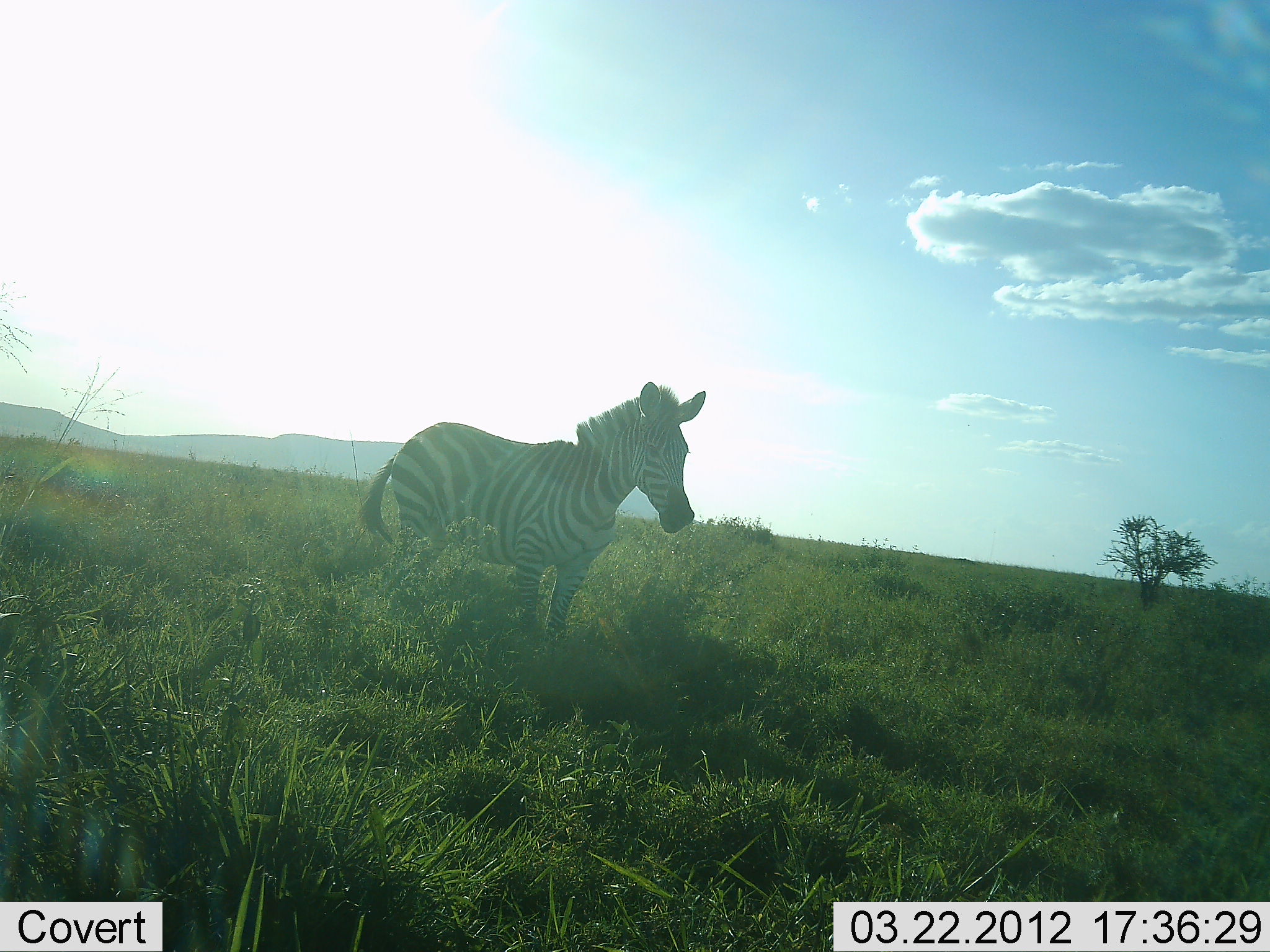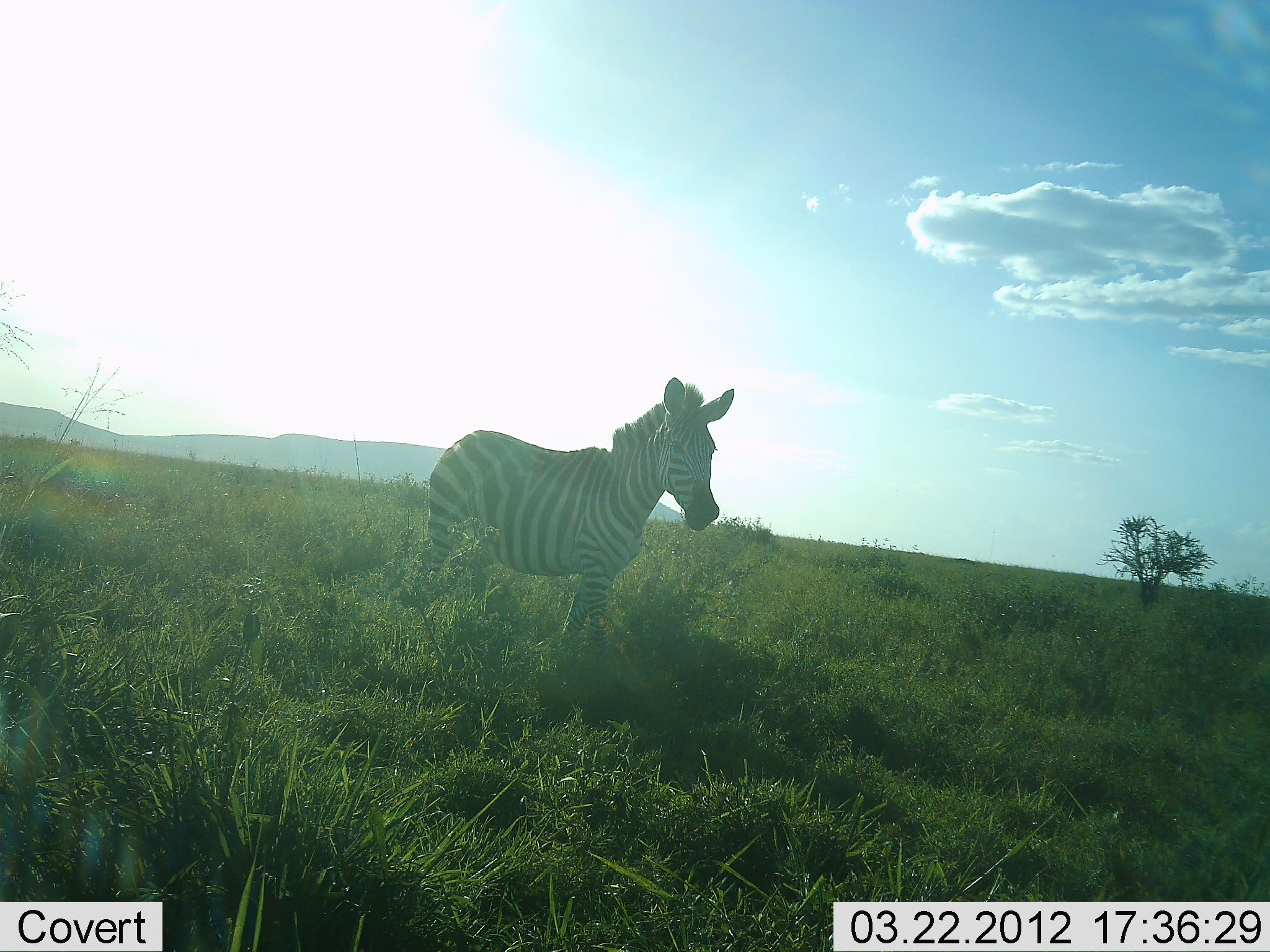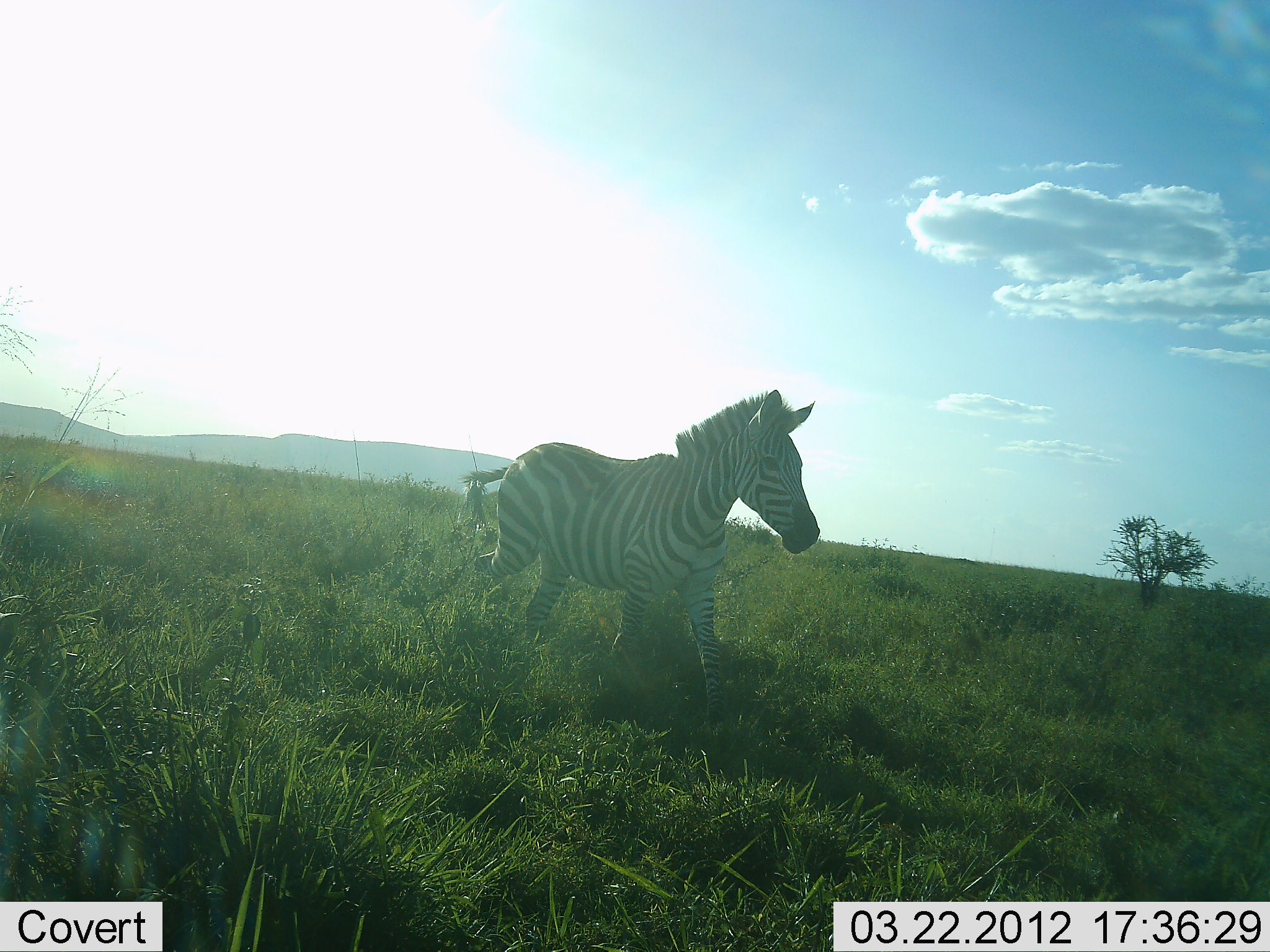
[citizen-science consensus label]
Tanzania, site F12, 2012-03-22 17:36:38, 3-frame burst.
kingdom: Animalia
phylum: Chordata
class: Mammalia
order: Perissodactyla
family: Equidae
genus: Equus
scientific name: Equus quagga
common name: plains zebra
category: zebra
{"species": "zebra (plains zebra) (Equus quagga)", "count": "1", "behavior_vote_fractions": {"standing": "17%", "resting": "0%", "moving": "88%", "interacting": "0%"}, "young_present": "0%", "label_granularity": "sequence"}